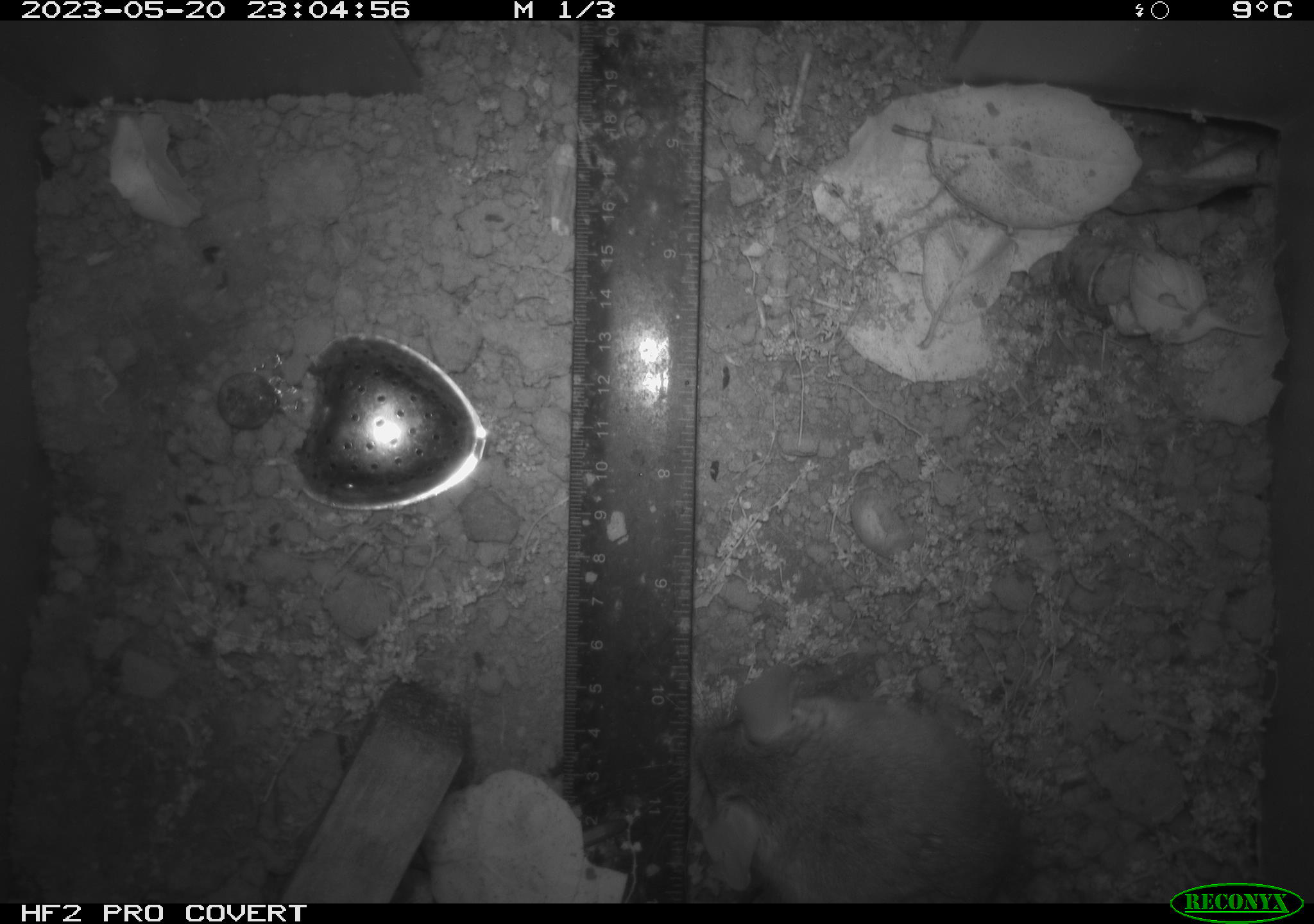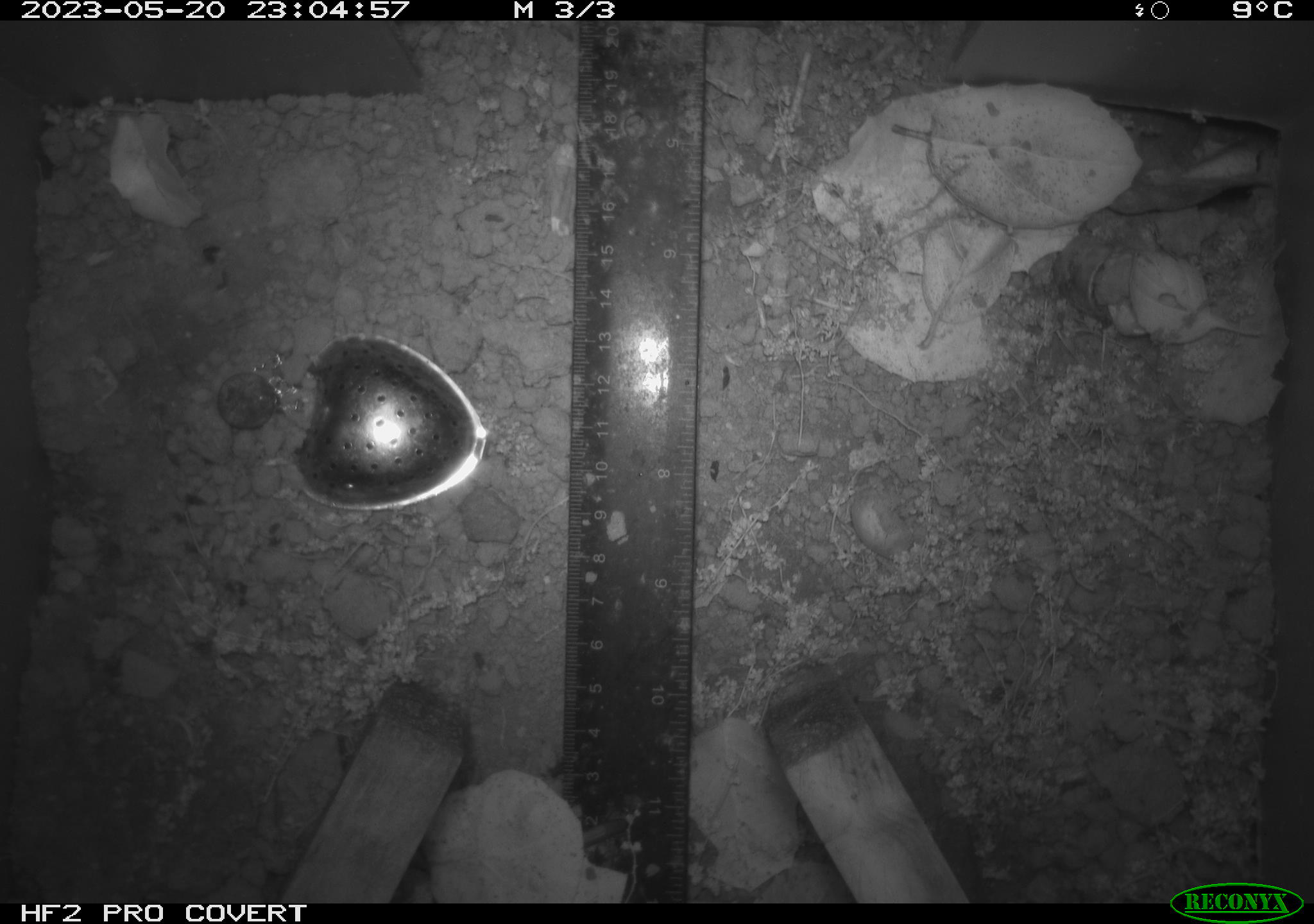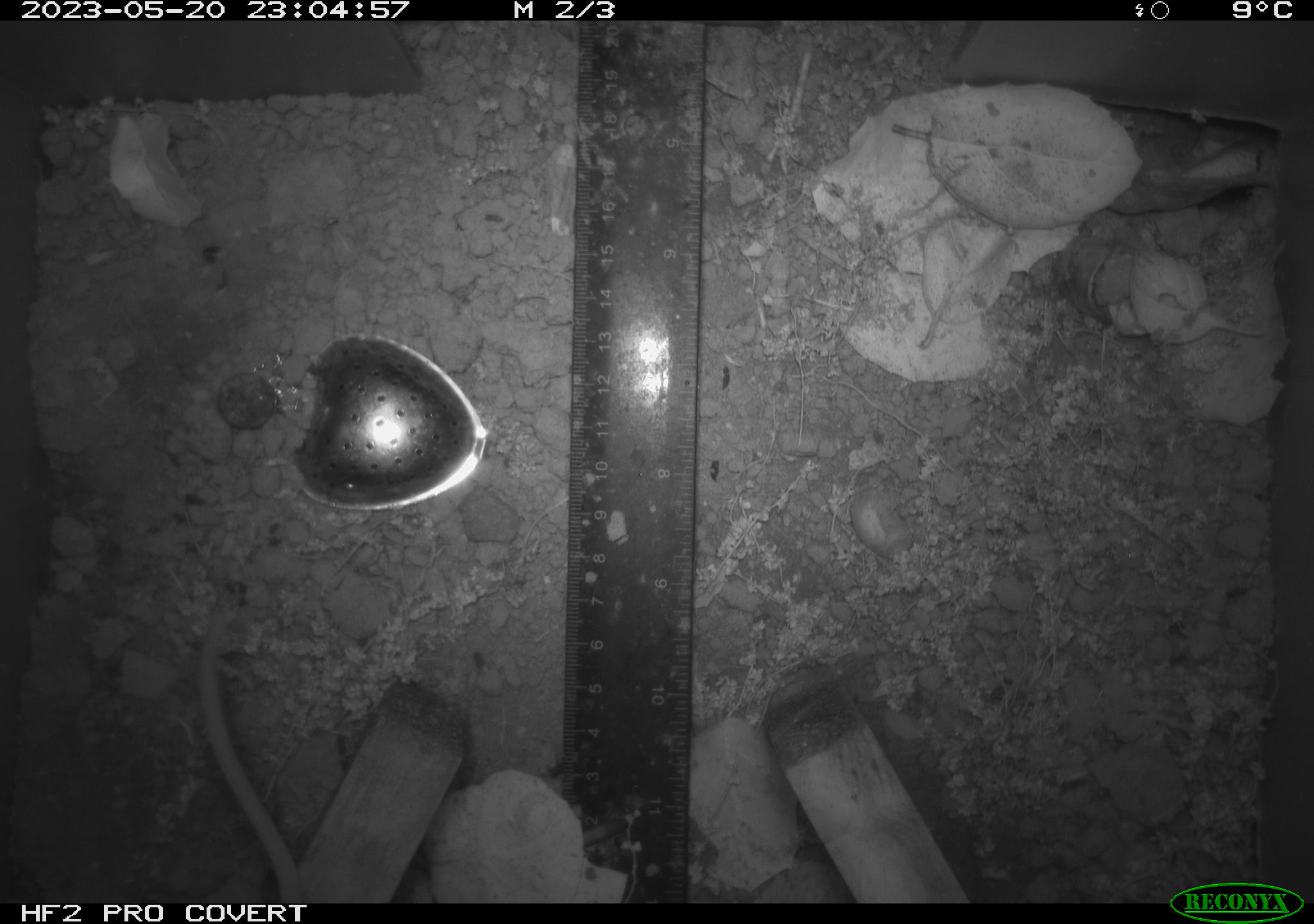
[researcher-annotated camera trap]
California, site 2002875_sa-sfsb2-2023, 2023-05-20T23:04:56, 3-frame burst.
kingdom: Animalia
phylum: Chordata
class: Mammalia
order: Rodentia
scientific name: Rodentia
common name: mouse species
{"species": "mouse species (Rodentia)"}